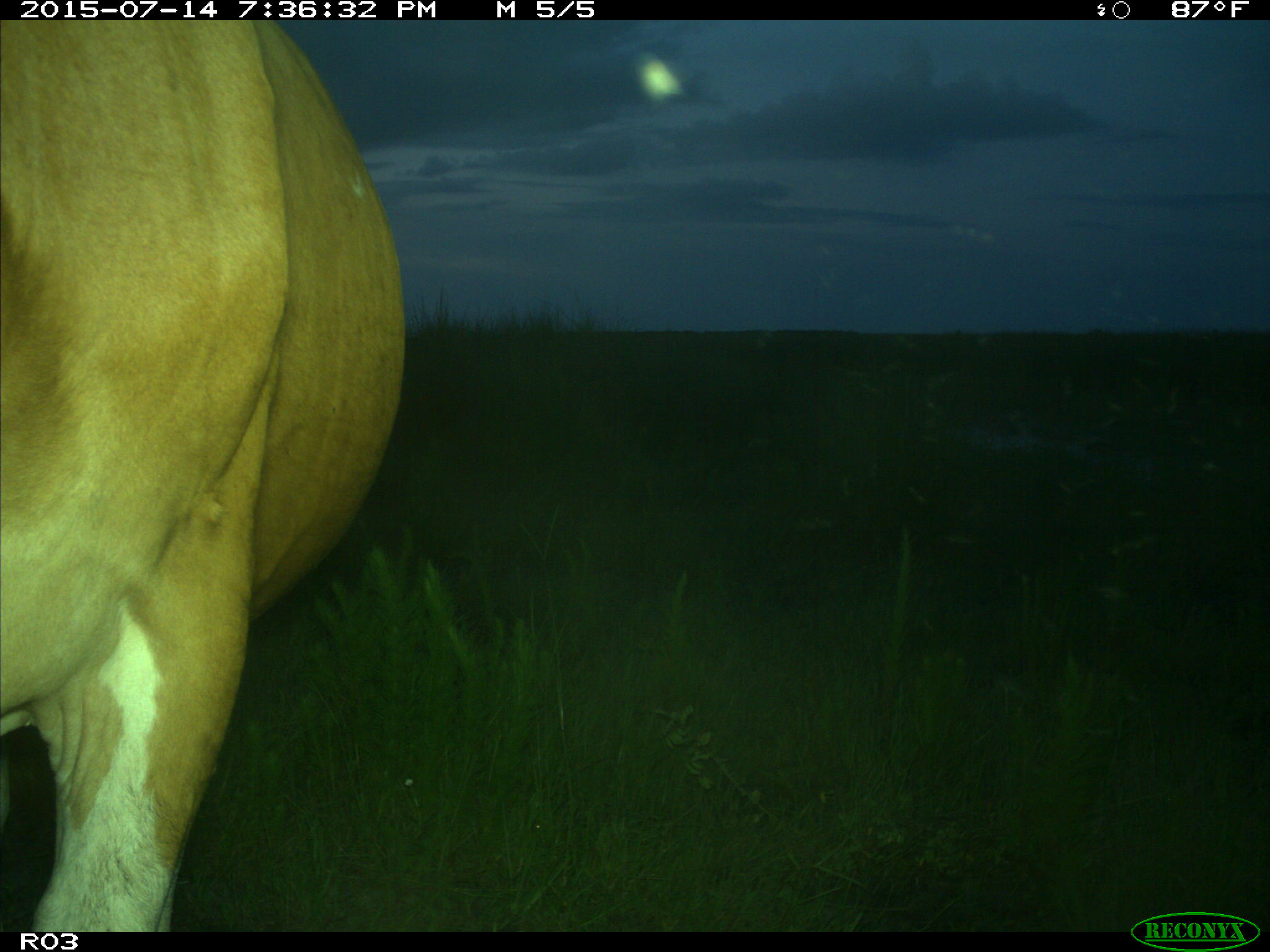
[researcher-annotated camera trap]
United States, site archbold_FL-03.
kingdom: Animalia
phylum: Chordata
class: Mammalia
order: Artiodactyla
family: Bovidae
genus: Bos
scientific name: Bos taurus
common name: domestic cow